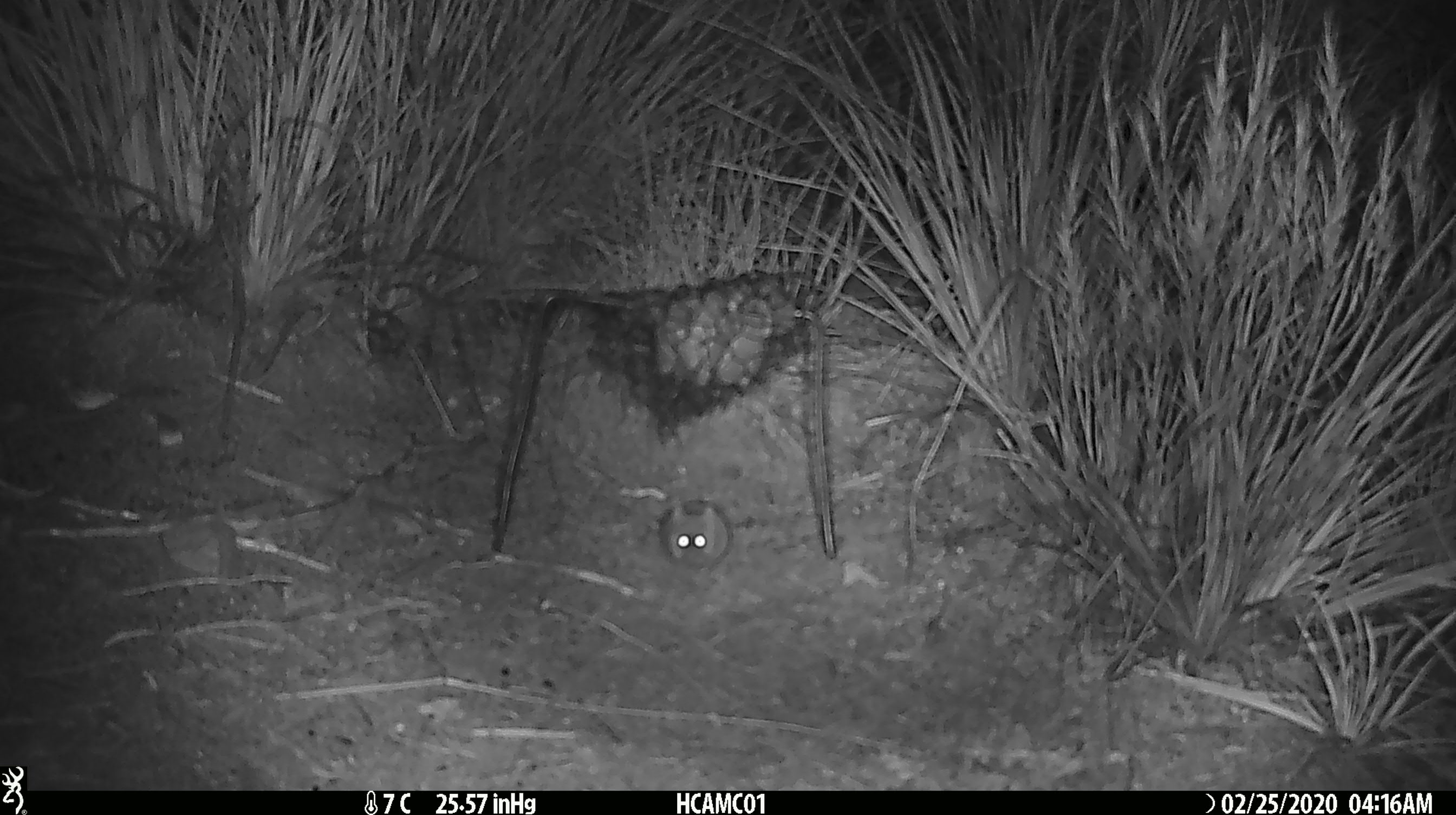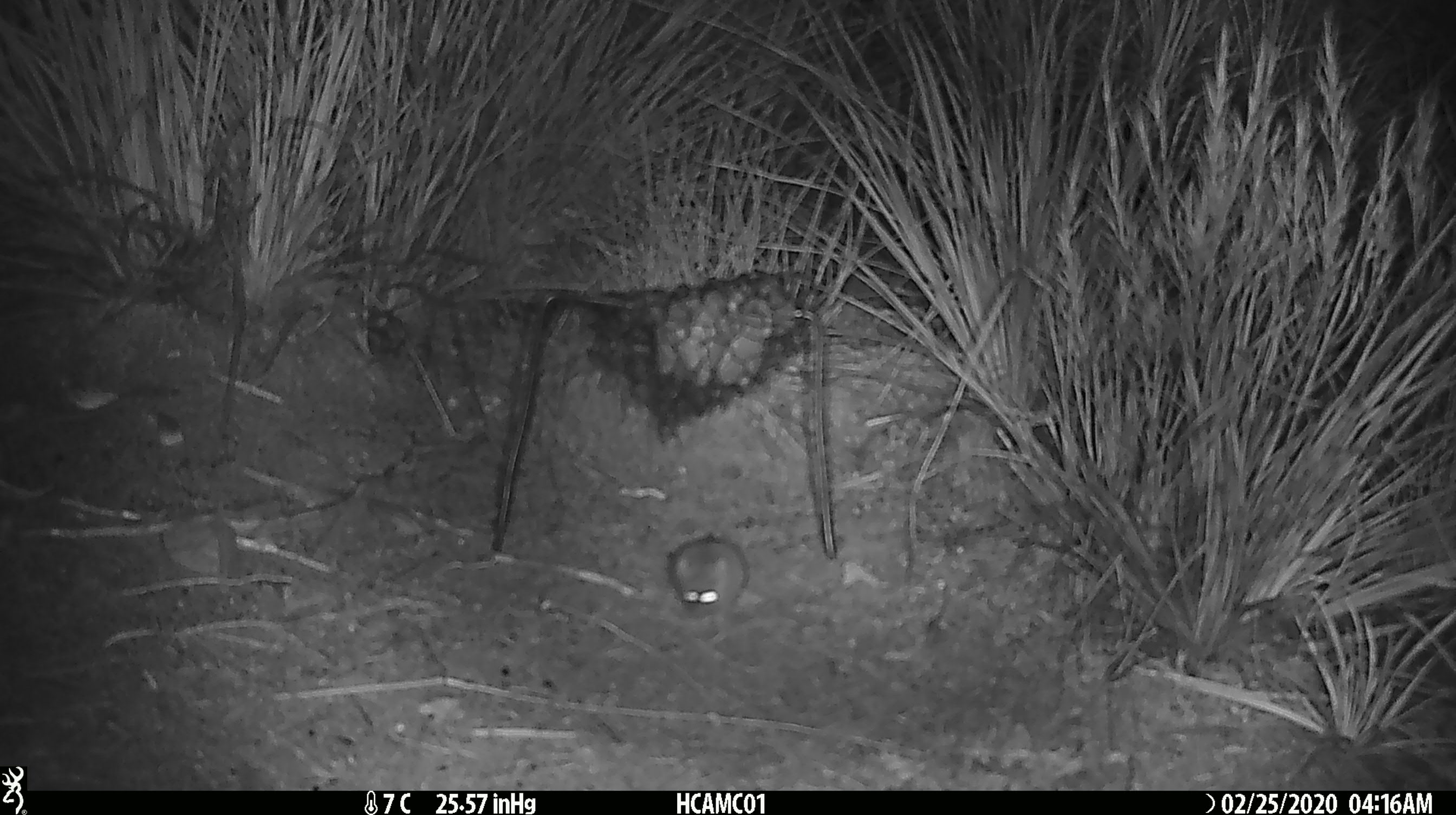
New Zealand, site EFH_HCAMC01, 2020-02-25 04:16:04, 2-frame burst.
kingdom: Animalia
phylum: Chordata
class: Mammalia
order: Rodentia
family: Muridae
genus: Mus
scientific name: Mus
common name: mouse